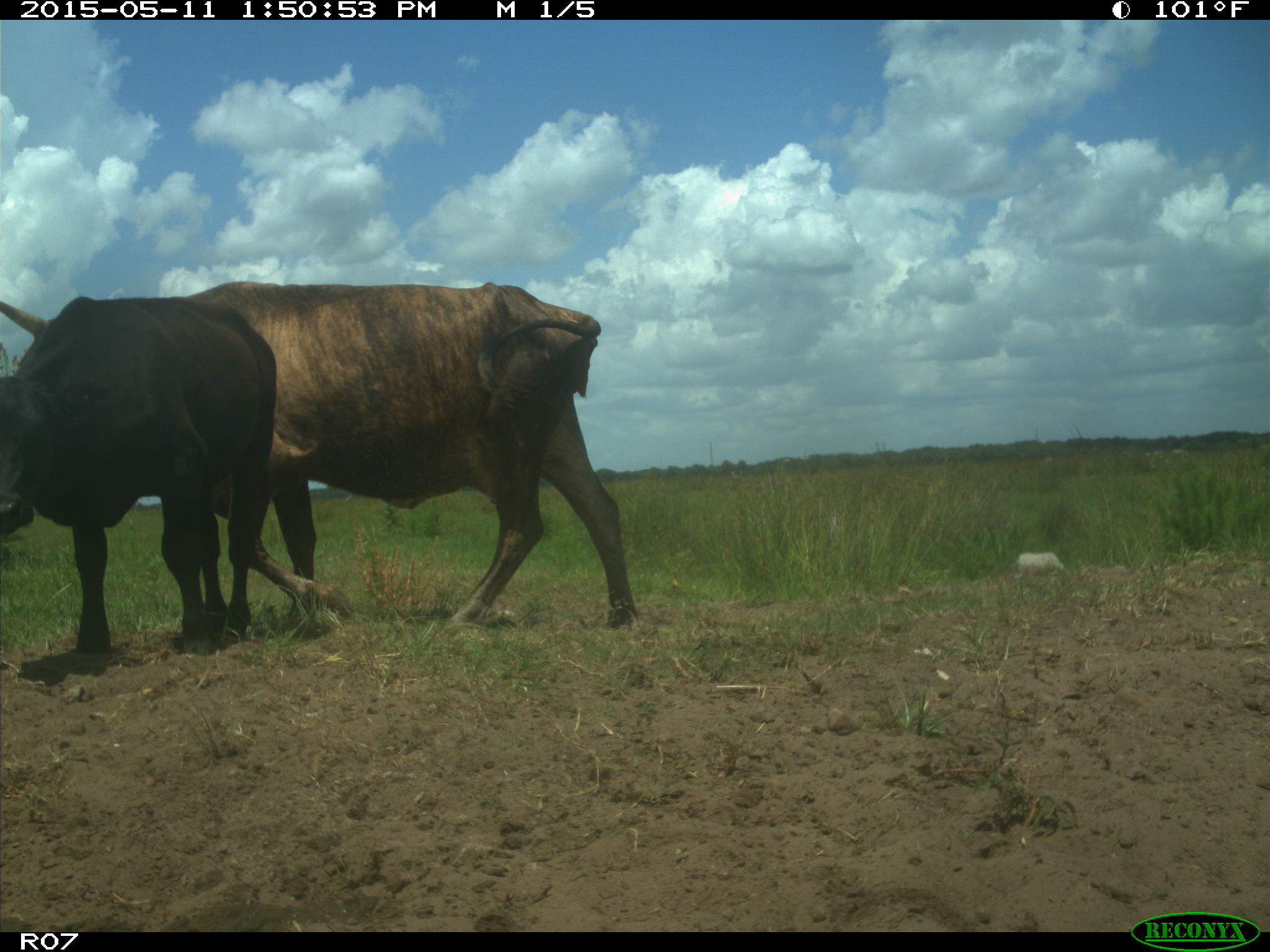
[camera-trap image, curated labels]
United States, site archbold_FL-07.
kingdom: Animalia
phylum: Chordata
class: Mammalia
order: Artiodactyla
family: Bovidae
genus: Bos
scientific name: Bos taurus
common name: domestic cow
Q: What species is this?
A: Bos taurus (domestic cow).